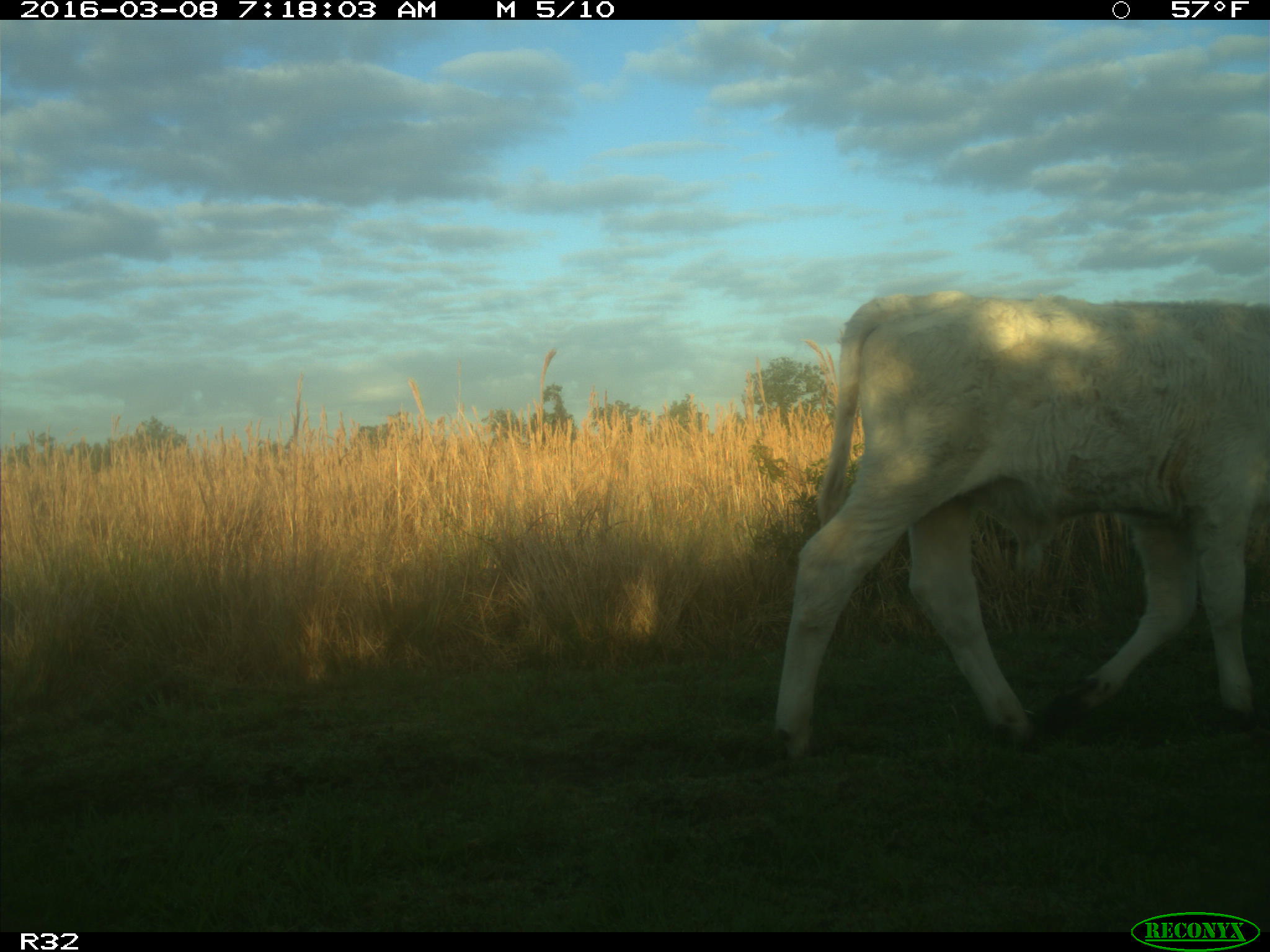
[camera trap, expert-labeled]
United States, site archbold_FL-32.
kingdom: Animalia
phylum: Chordata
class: Mammalia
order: Artiodactyla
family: Bovidae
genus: Bos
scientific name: Bos taurus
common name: domestic cow